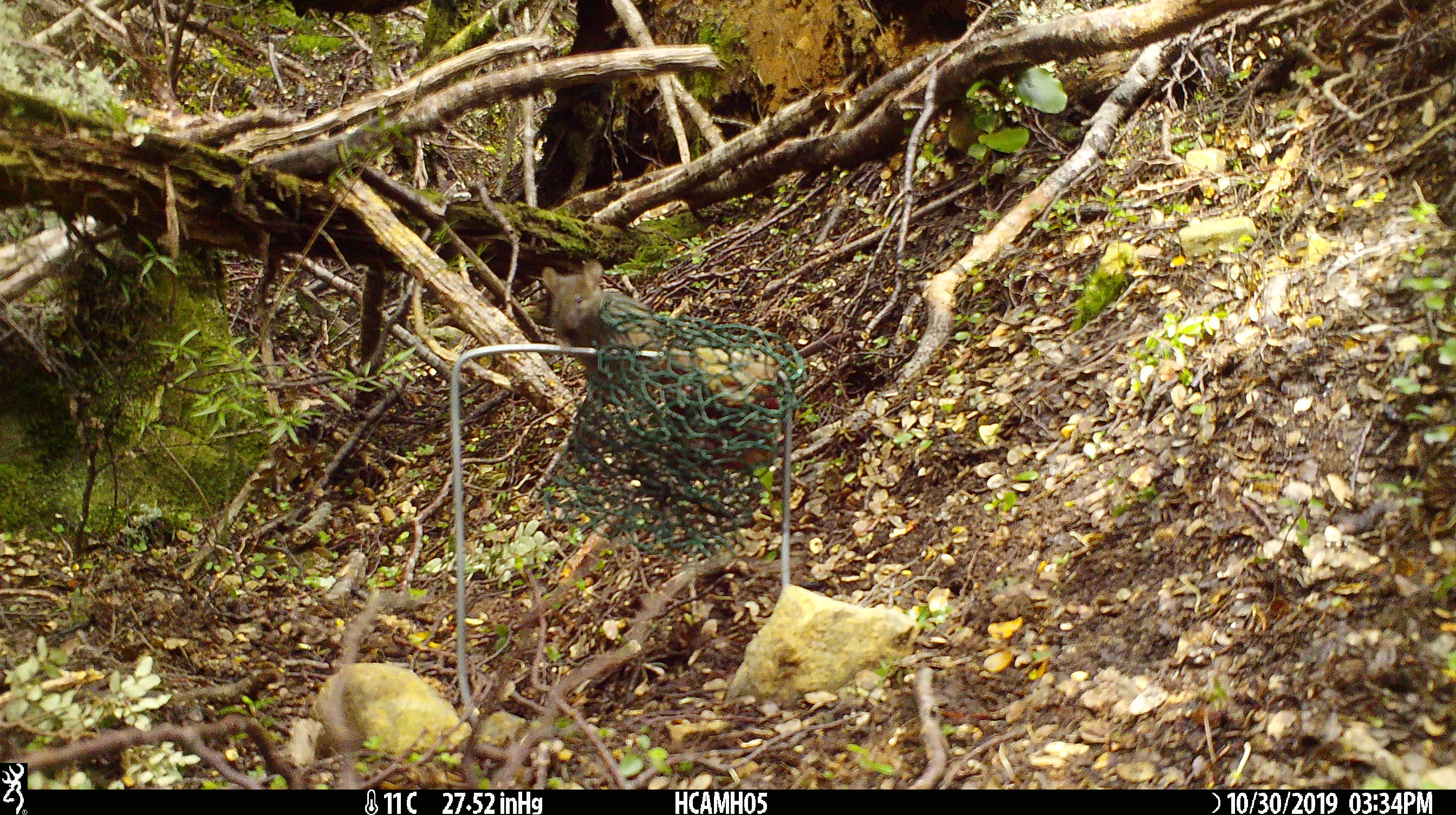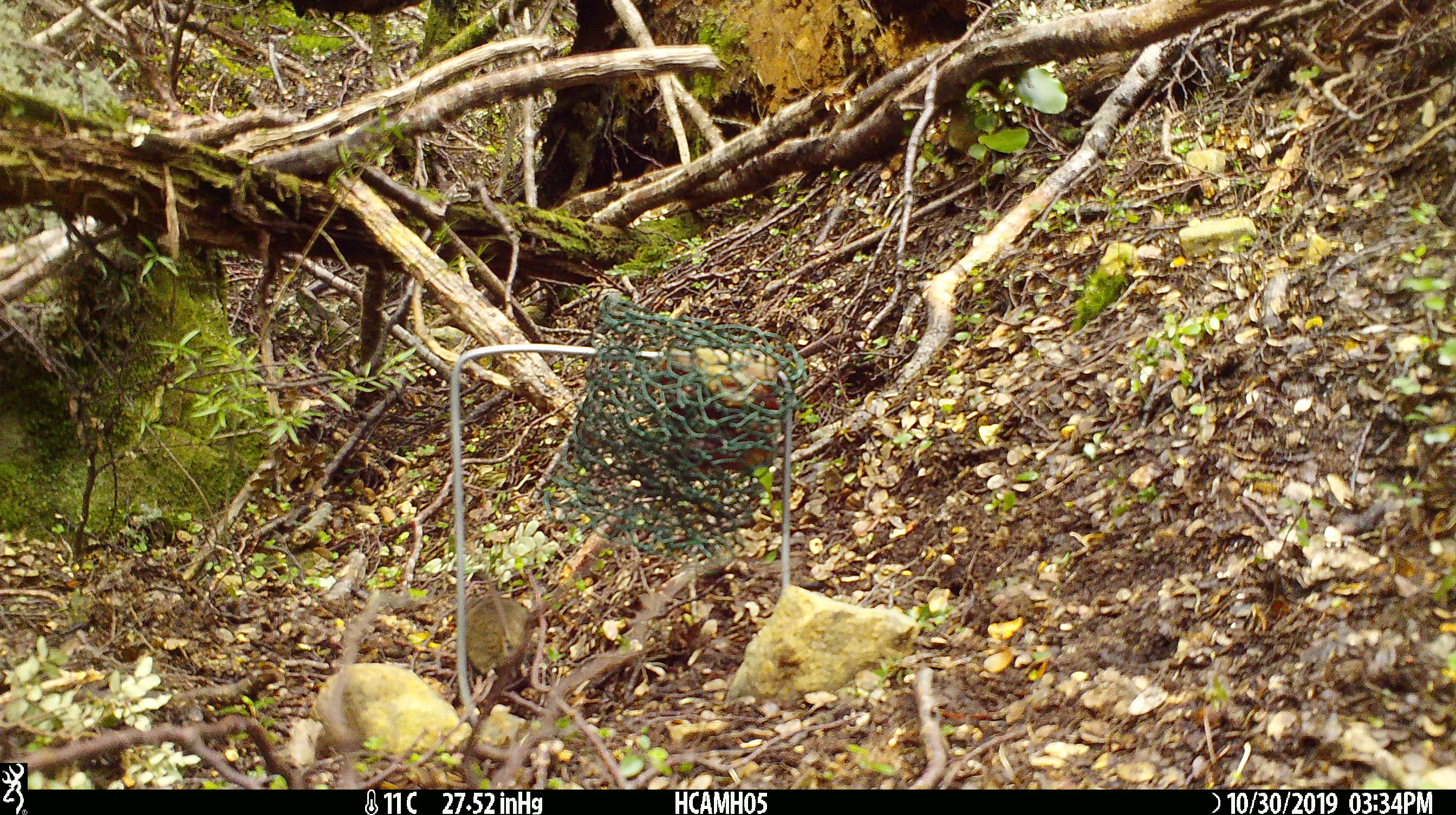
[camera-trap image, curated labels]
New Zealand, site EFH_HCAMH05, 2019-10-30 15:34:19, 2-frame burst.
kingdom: Animalia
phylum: Chordata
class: Mammalia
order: Rodentia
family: Muridae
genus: Mus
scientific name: Mus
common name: mouse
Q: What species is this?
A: Mouse (Mus).